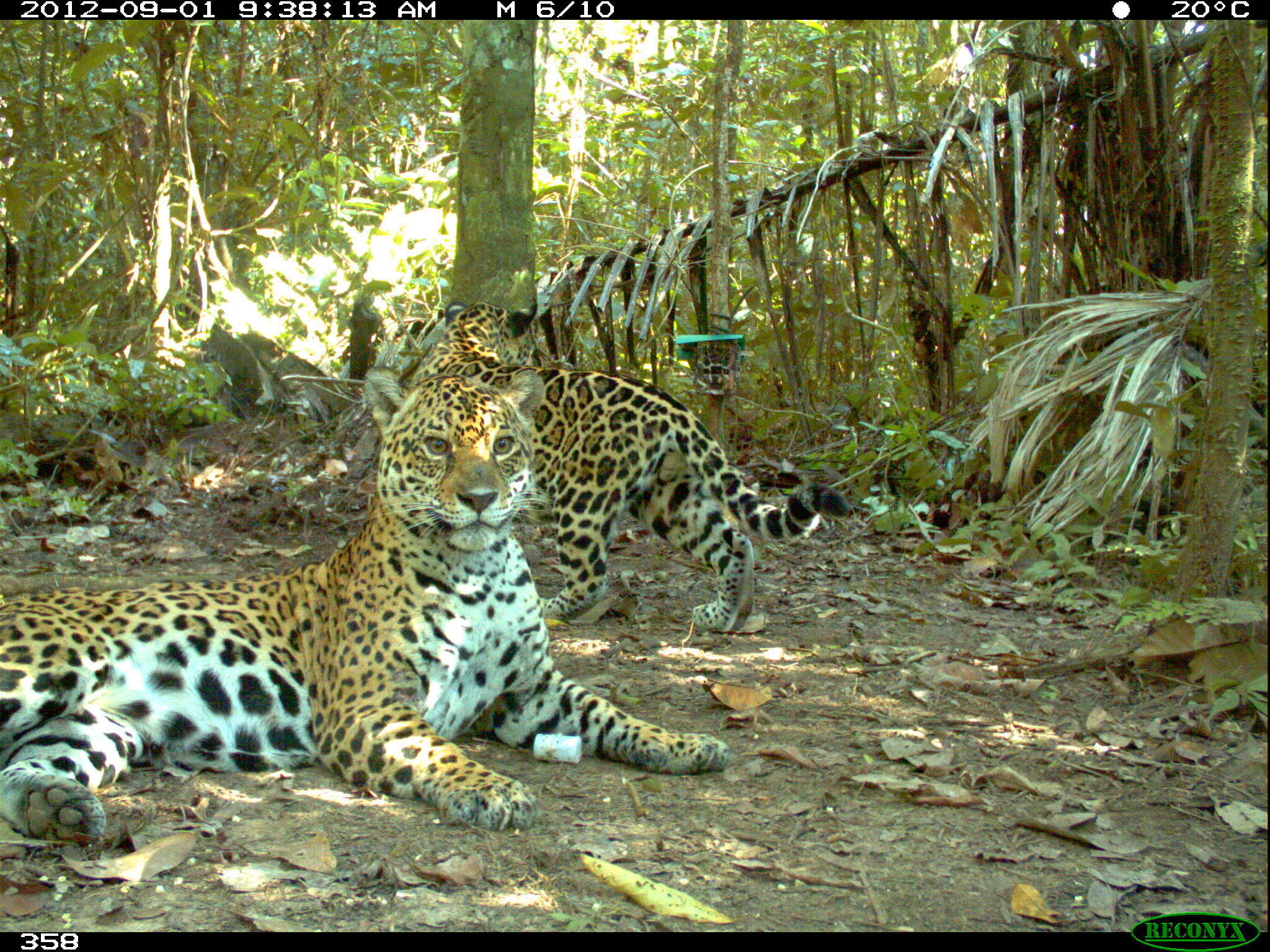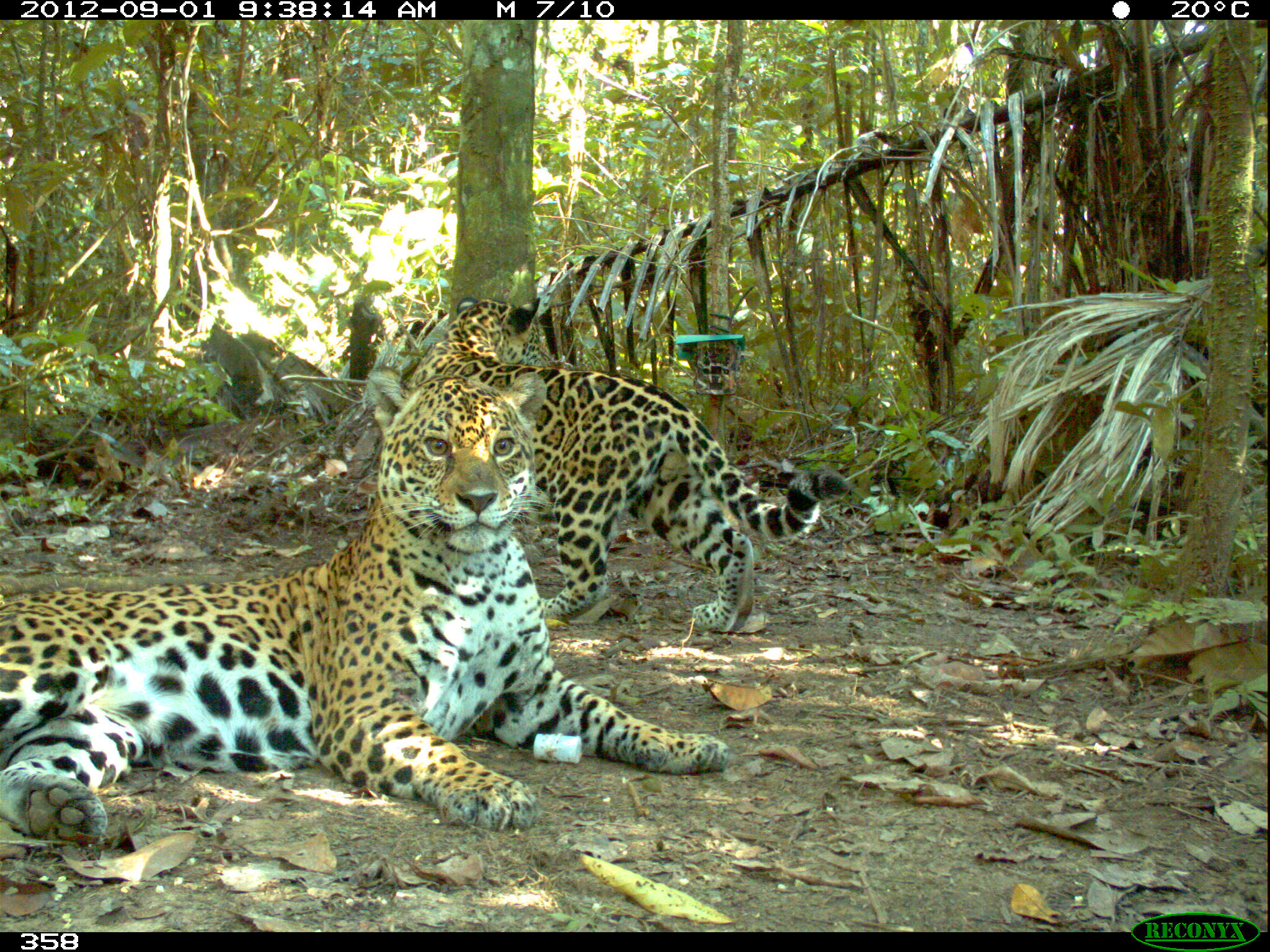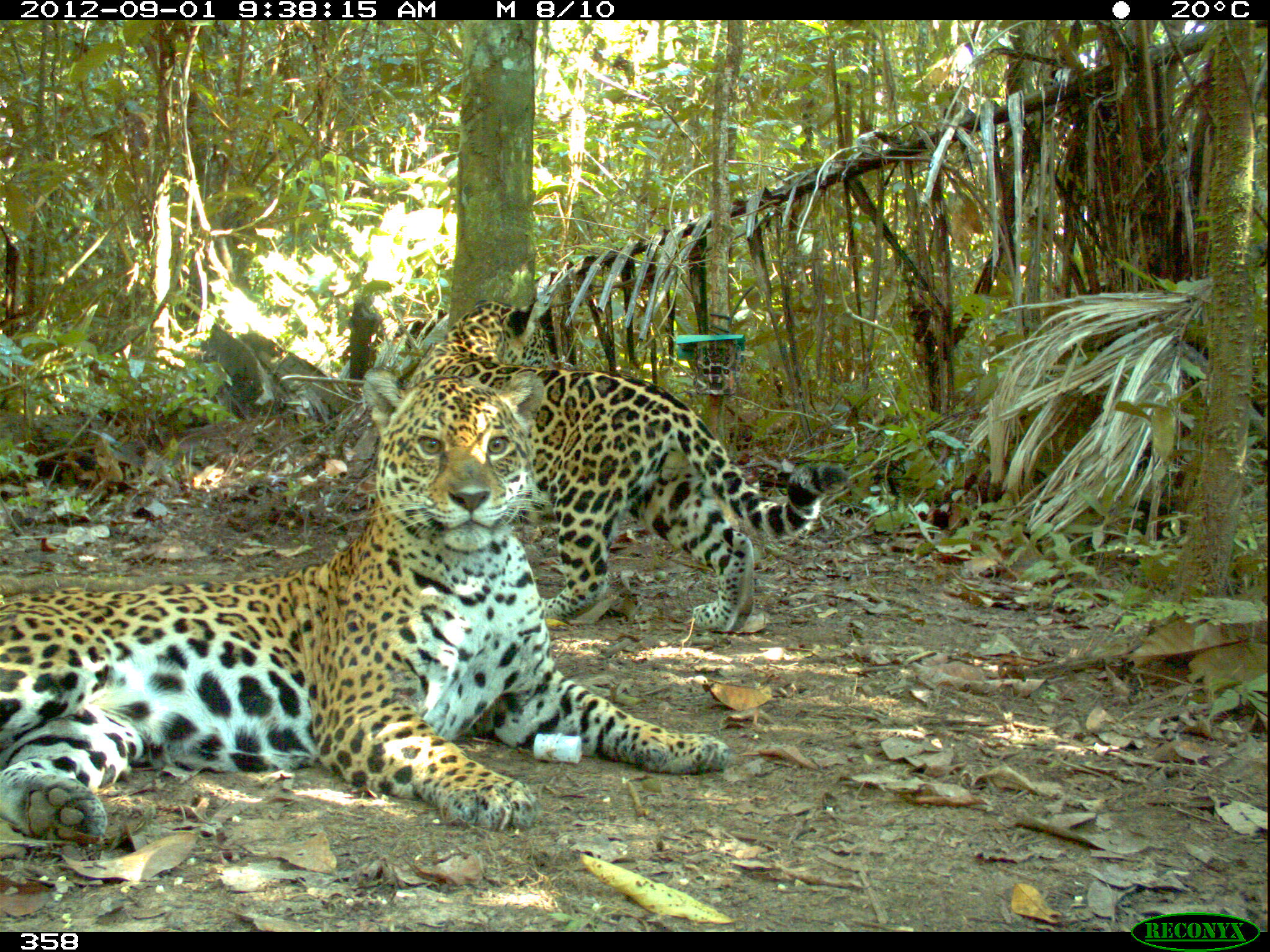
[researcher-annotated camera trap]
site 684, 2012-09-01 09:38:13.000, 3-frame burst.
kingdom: Animalia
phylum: Chordata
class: Mammalia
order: Carnivora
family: Felidae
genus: Panthera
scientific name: Panthera onca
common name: jaguar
Panthera onca (jaguar).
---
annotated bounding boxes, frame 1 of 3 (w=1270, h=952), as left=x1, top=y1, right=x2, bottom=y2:
panthera onca: left=0, top=371, right=728, bottom=835; left=401, top=300, right=848, bottom=628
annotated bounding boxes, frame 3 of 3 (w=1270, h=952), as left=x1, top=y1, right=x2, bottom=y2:
panthera onca: left=1, top=369, right=724, bottom=845; left=409, top=297, right=848, bottom=628